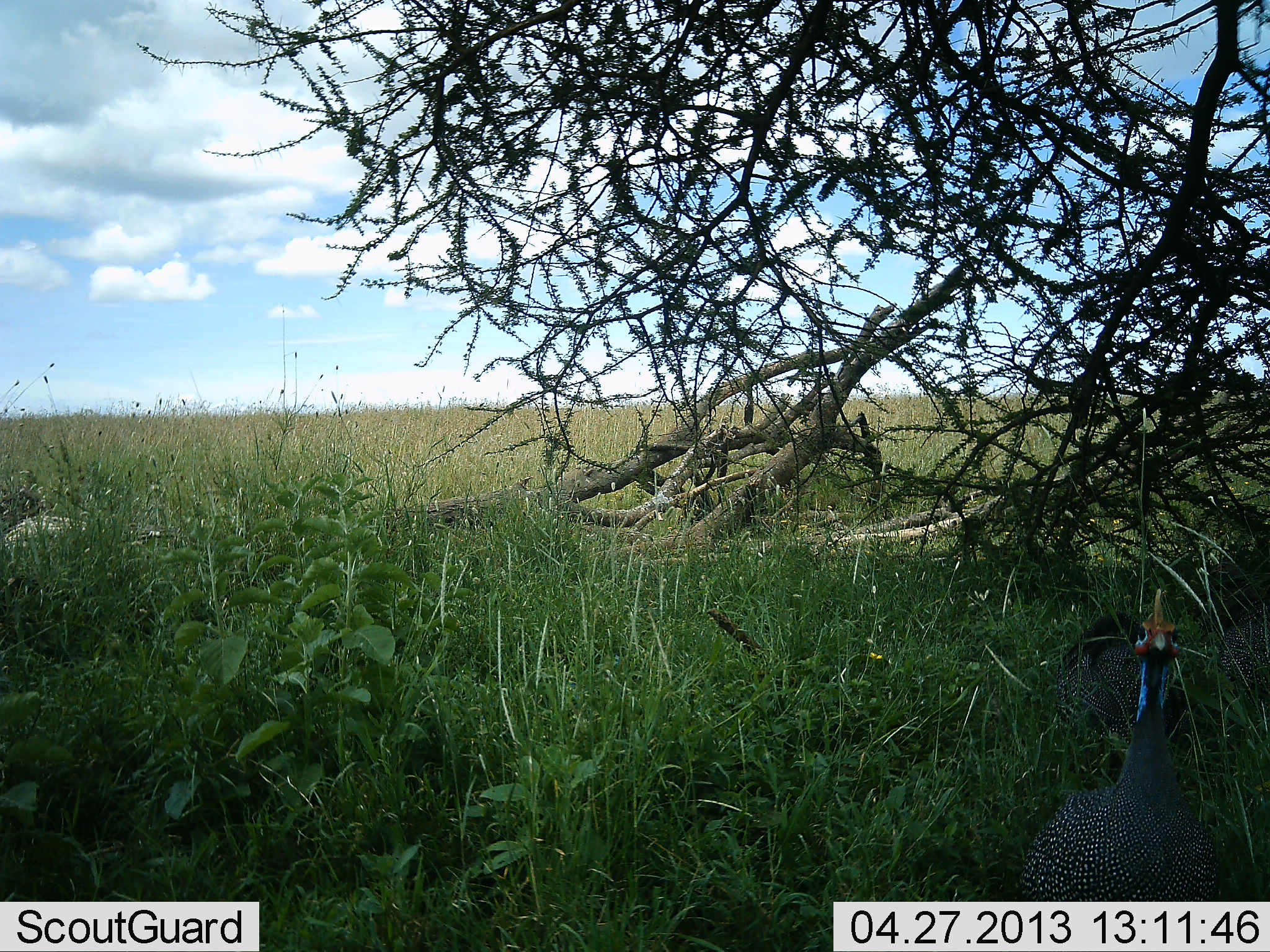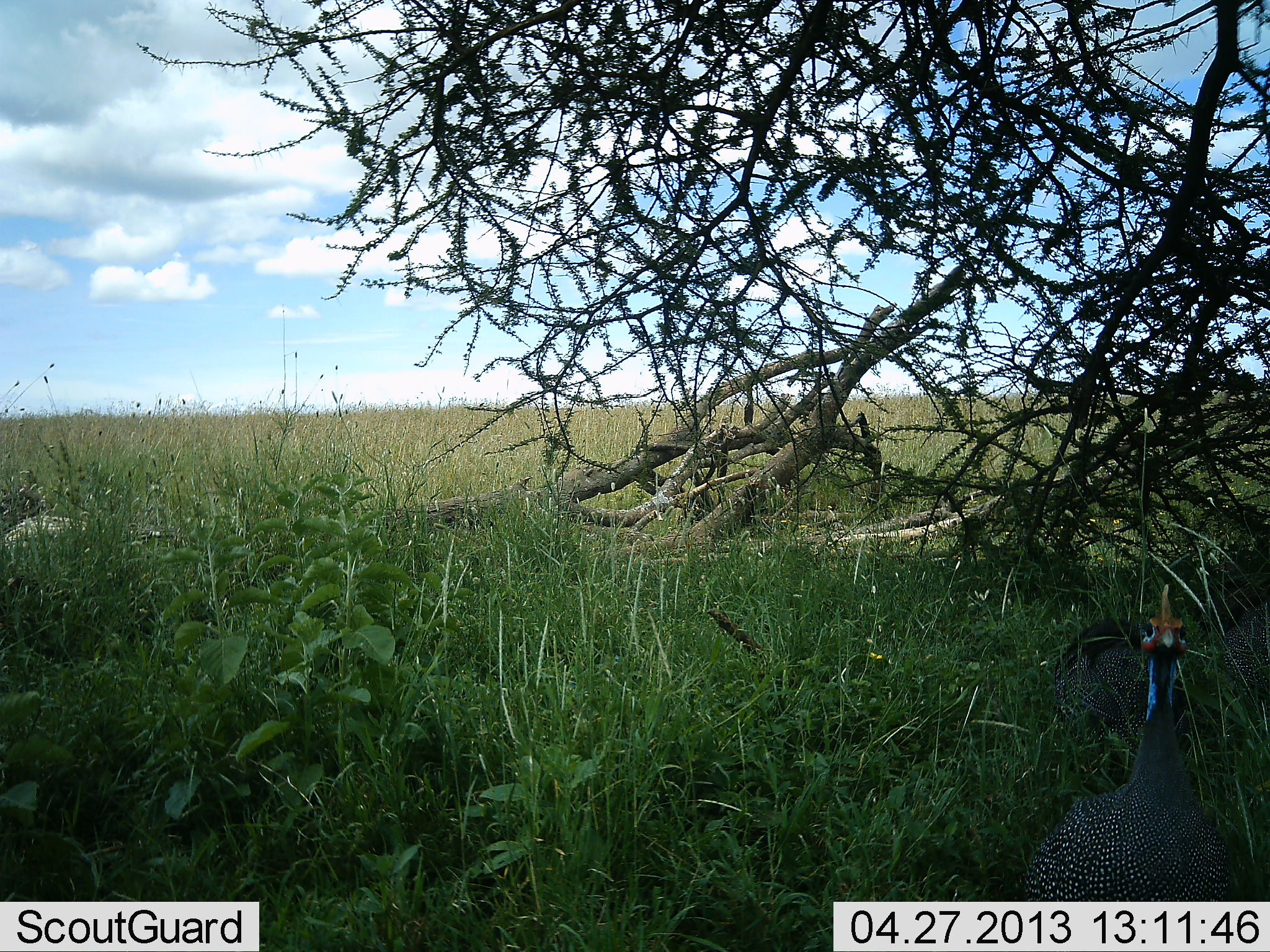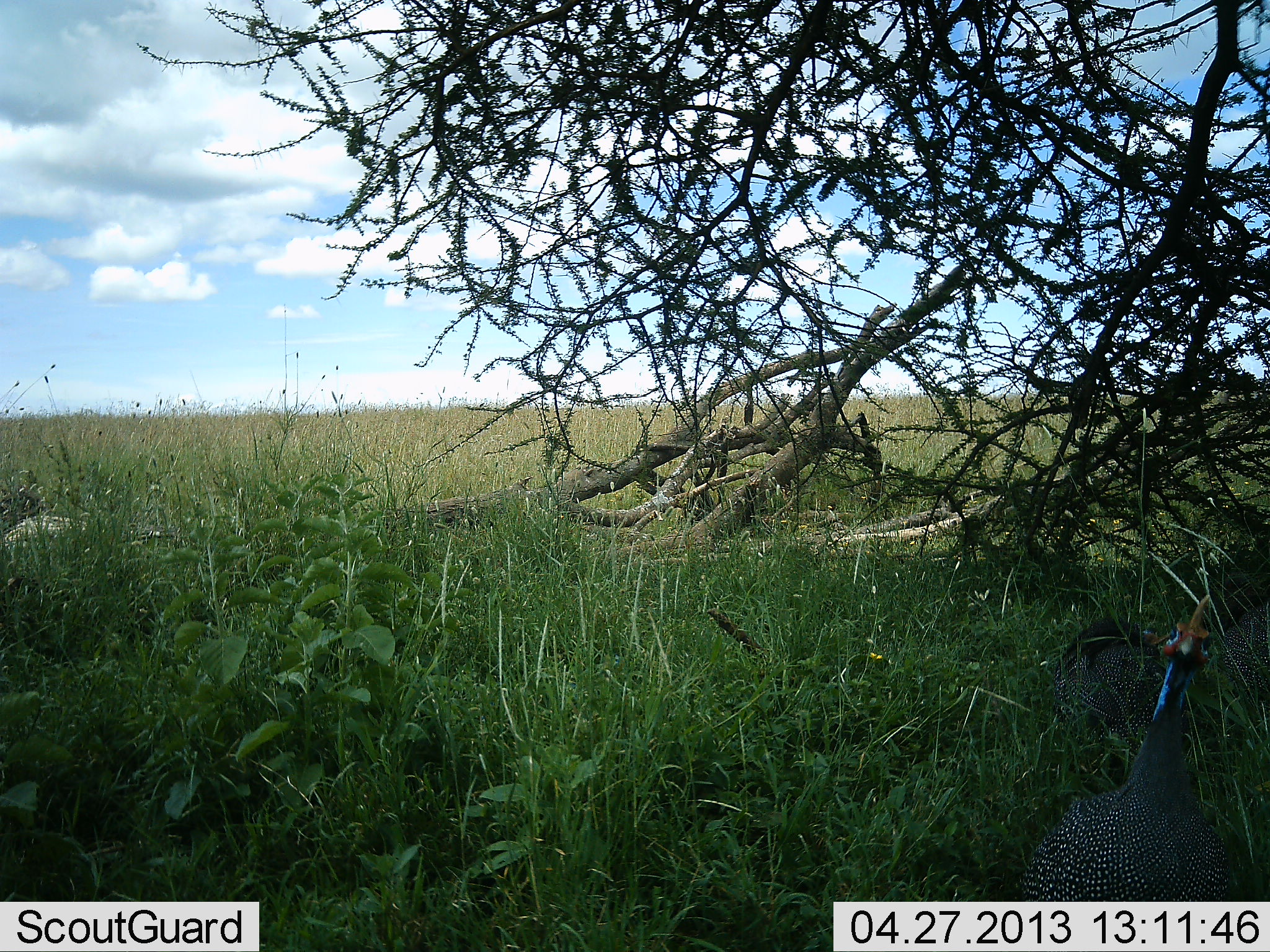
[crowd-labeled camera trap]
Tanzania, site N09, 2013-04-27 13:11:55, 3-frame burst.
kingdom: Animalia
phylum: Chordata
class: Aves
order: Galliformes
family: Numididae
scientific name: Numididae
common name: guinea fowl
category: guineafowl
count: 3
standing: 83%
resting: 12%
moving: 17%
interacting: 0%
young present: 0%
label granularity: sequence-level